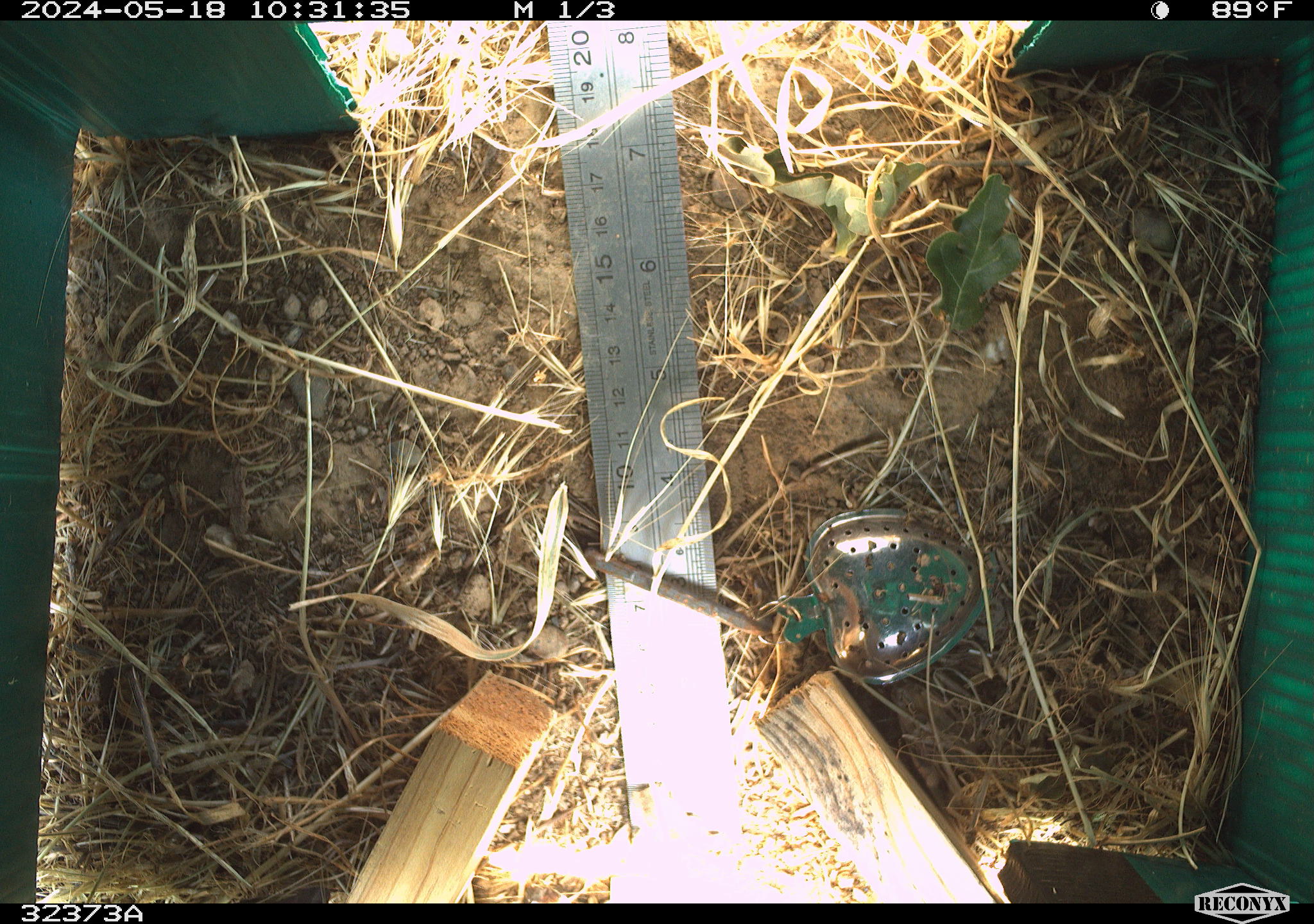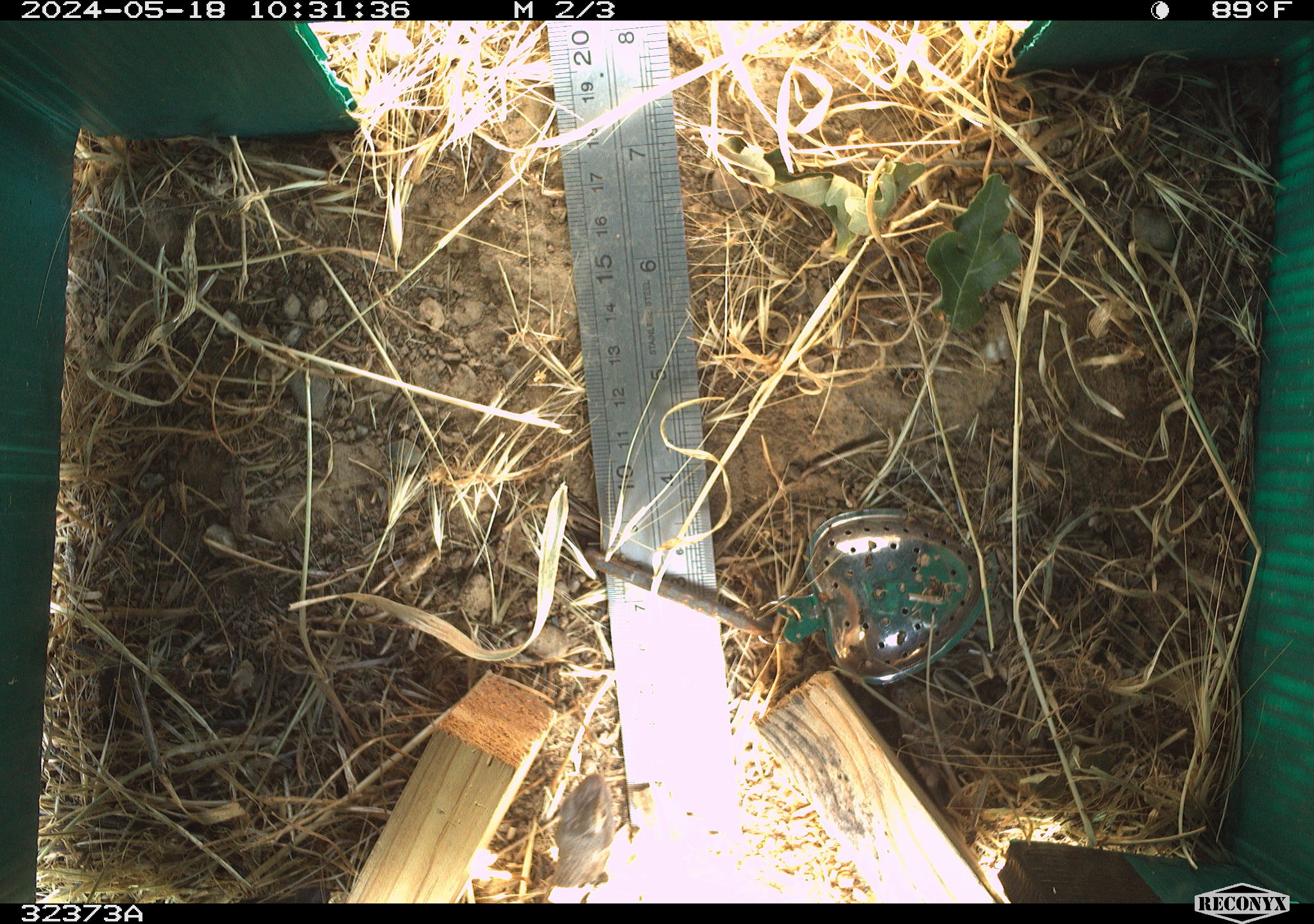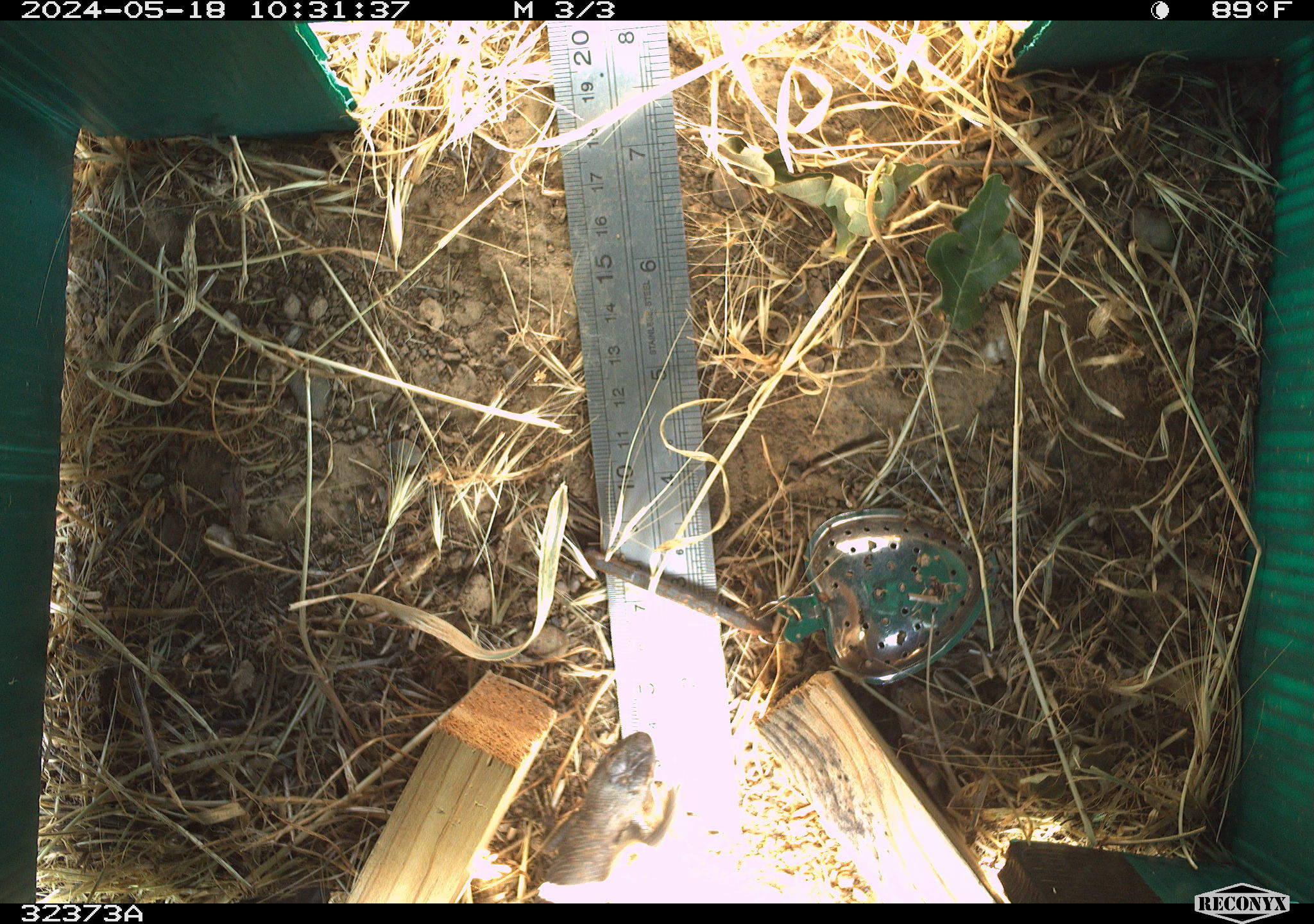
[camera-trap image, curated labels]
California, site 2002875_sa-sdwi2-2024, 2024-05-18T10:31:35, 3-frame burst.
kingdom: Animalia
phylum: Chordata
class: Reptilia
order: Squamata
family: Phrynosomatidae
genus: Sceloporus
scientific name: Sceloporus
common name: spiny lizards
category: sceloporus species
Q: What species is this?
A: Sceloporus species (spiny lizards) (Sceloporus).